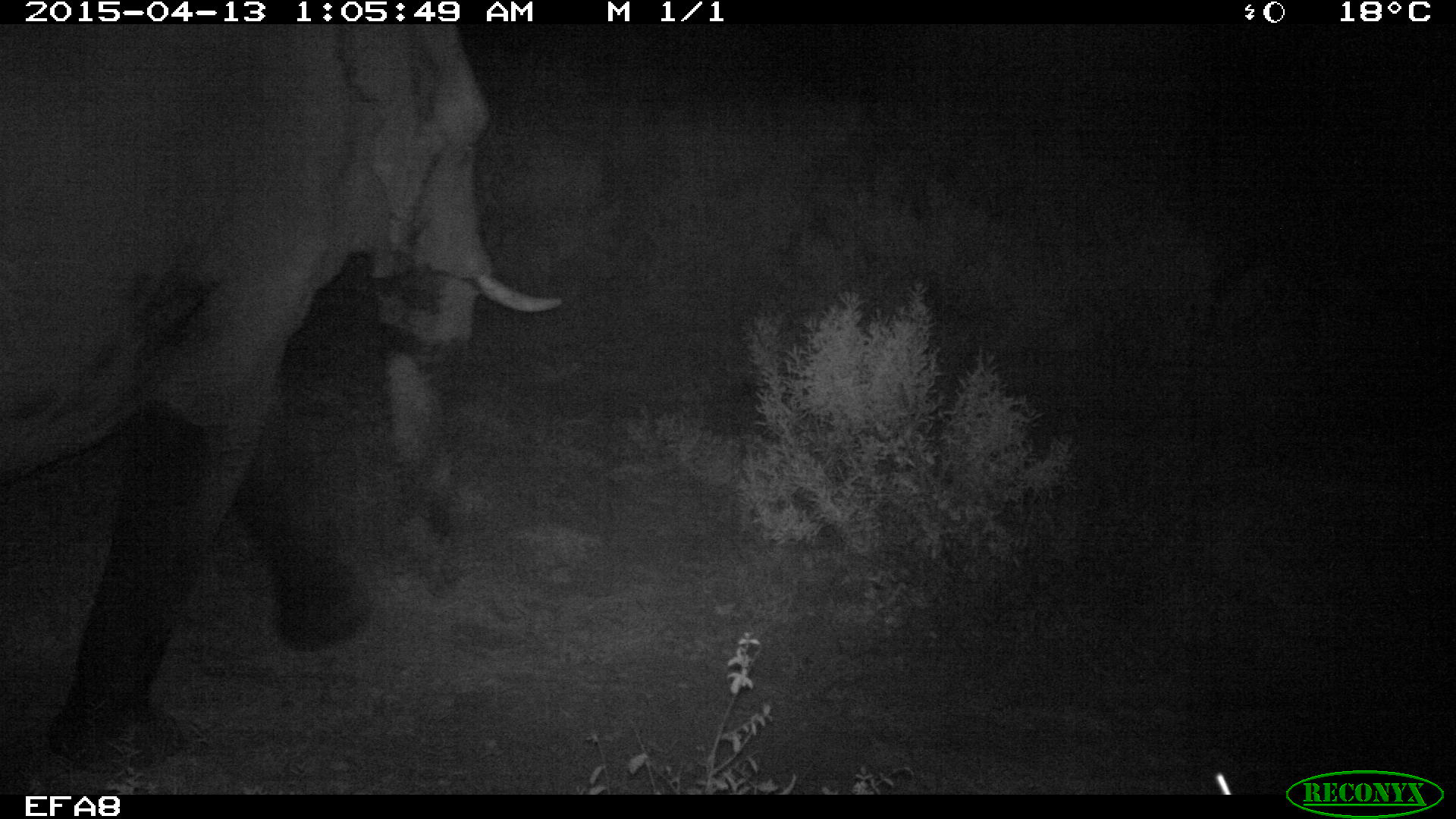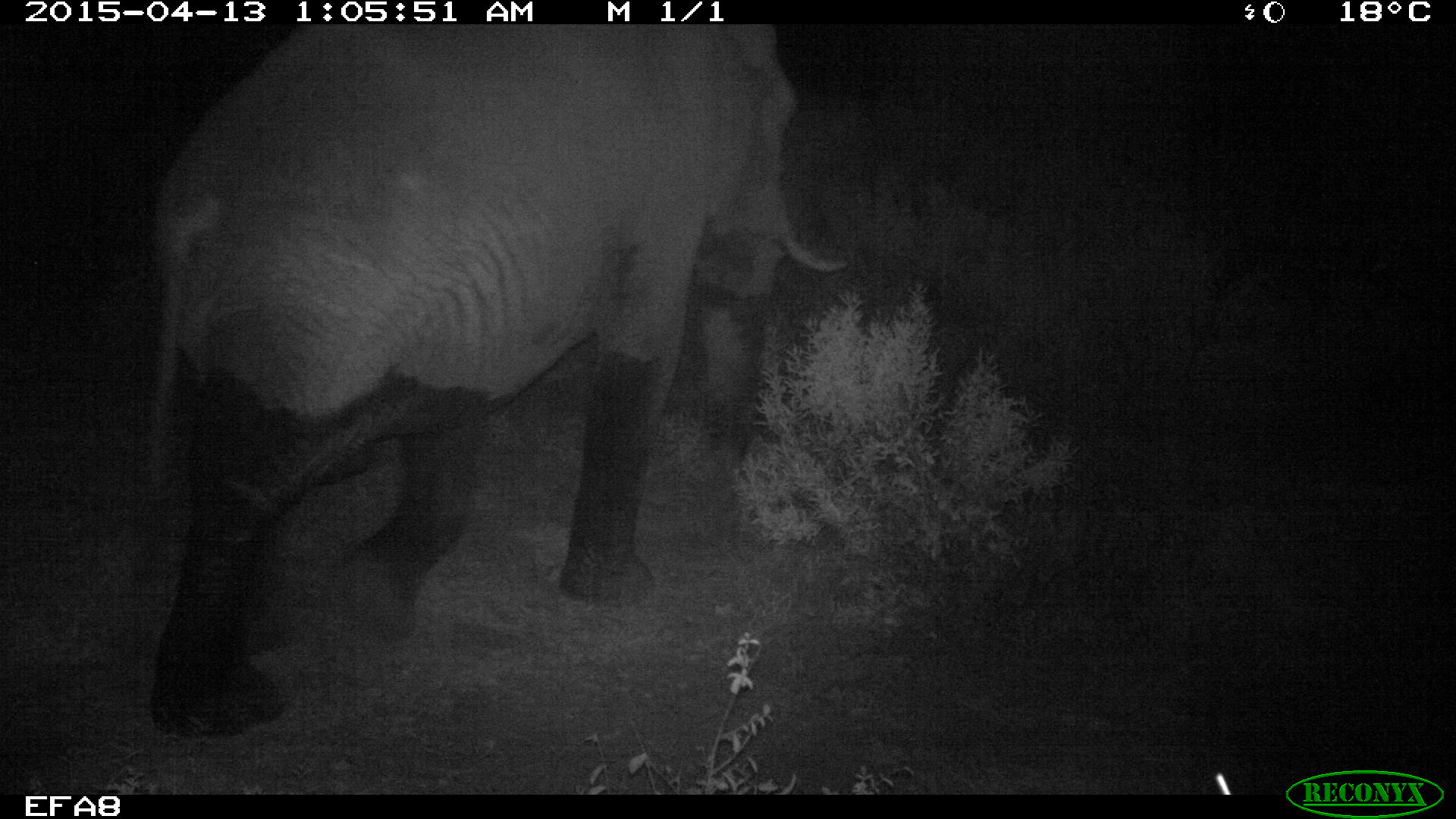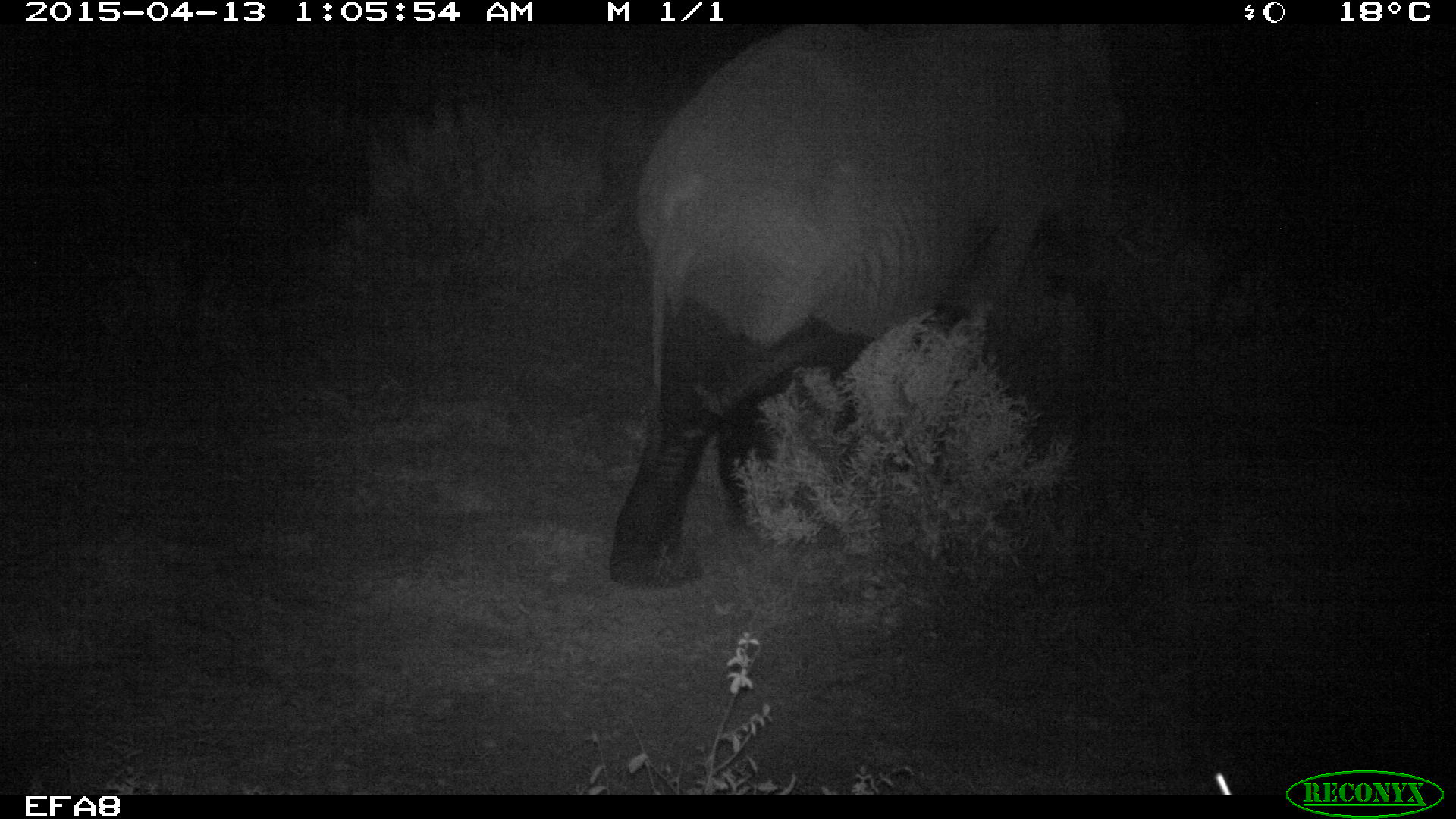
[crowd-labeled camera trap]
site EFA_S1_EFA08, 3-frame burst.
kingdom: Animalia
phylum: Chordata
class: Mammalia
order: Proboscidea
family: Elephantidae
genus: Loxodonta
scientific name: Loxodonta africana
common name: african bush elephant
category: elephant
Elephant (african bush elephant) (Loxodonta africana), count 1. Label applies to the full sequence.